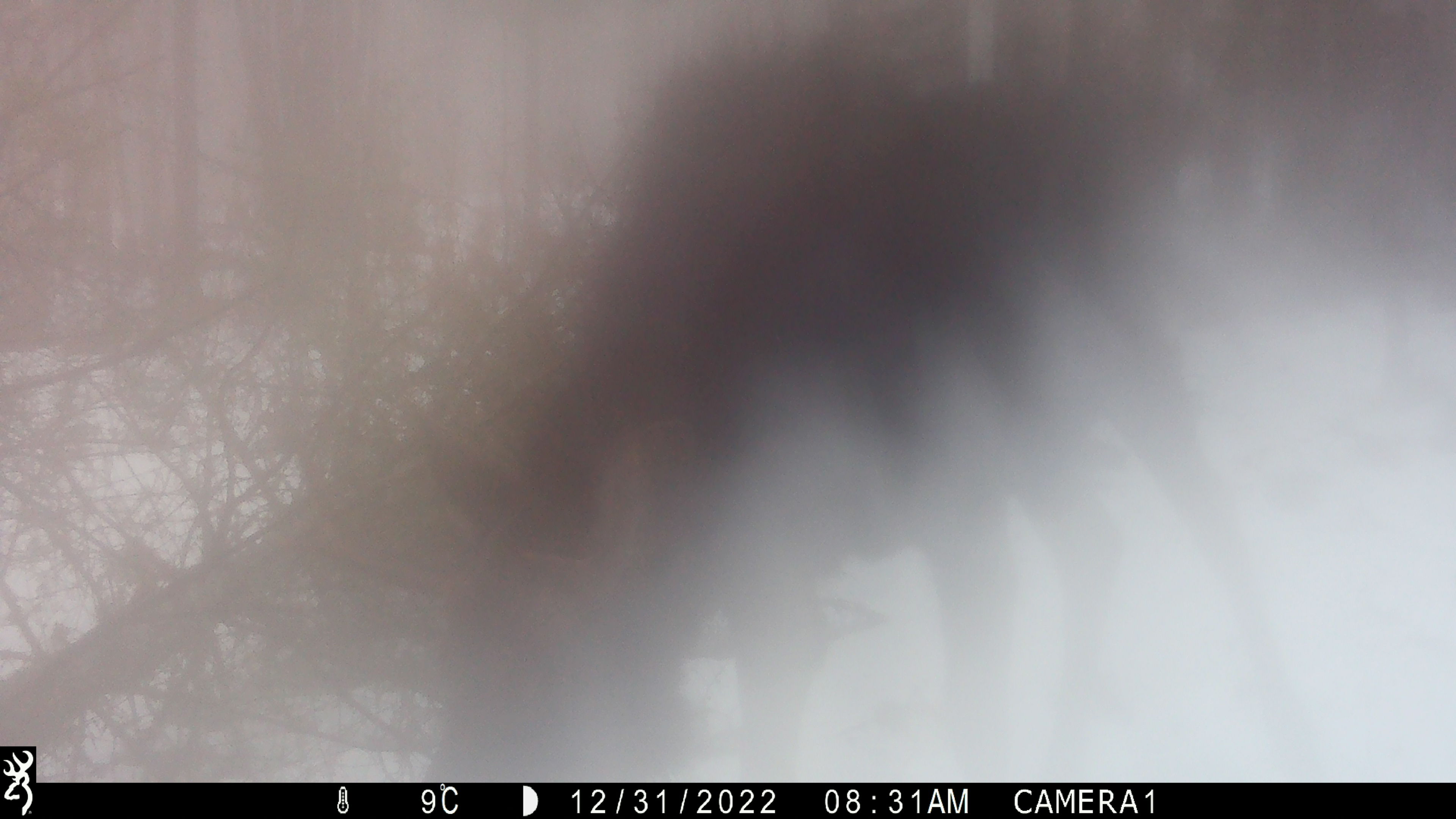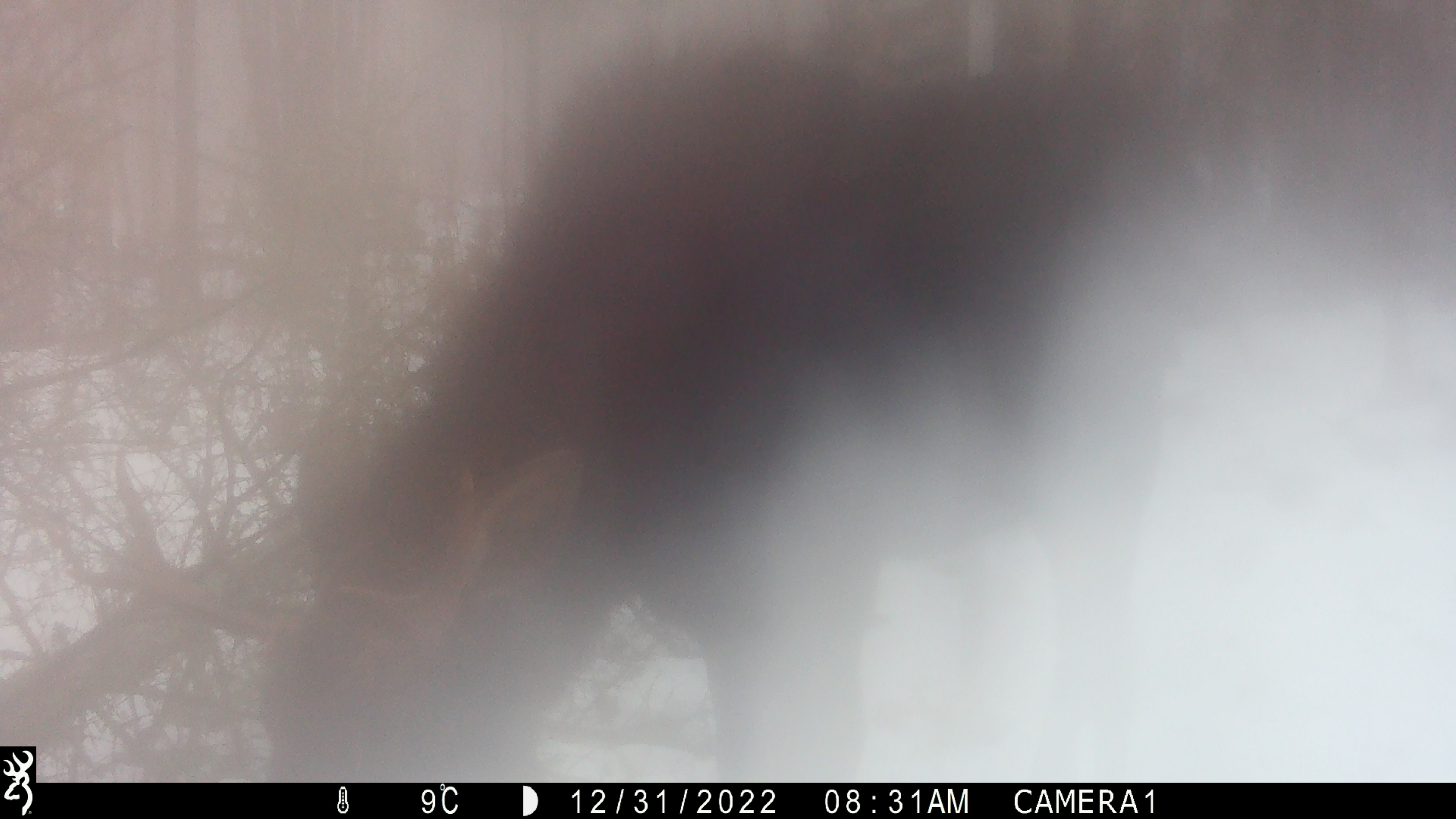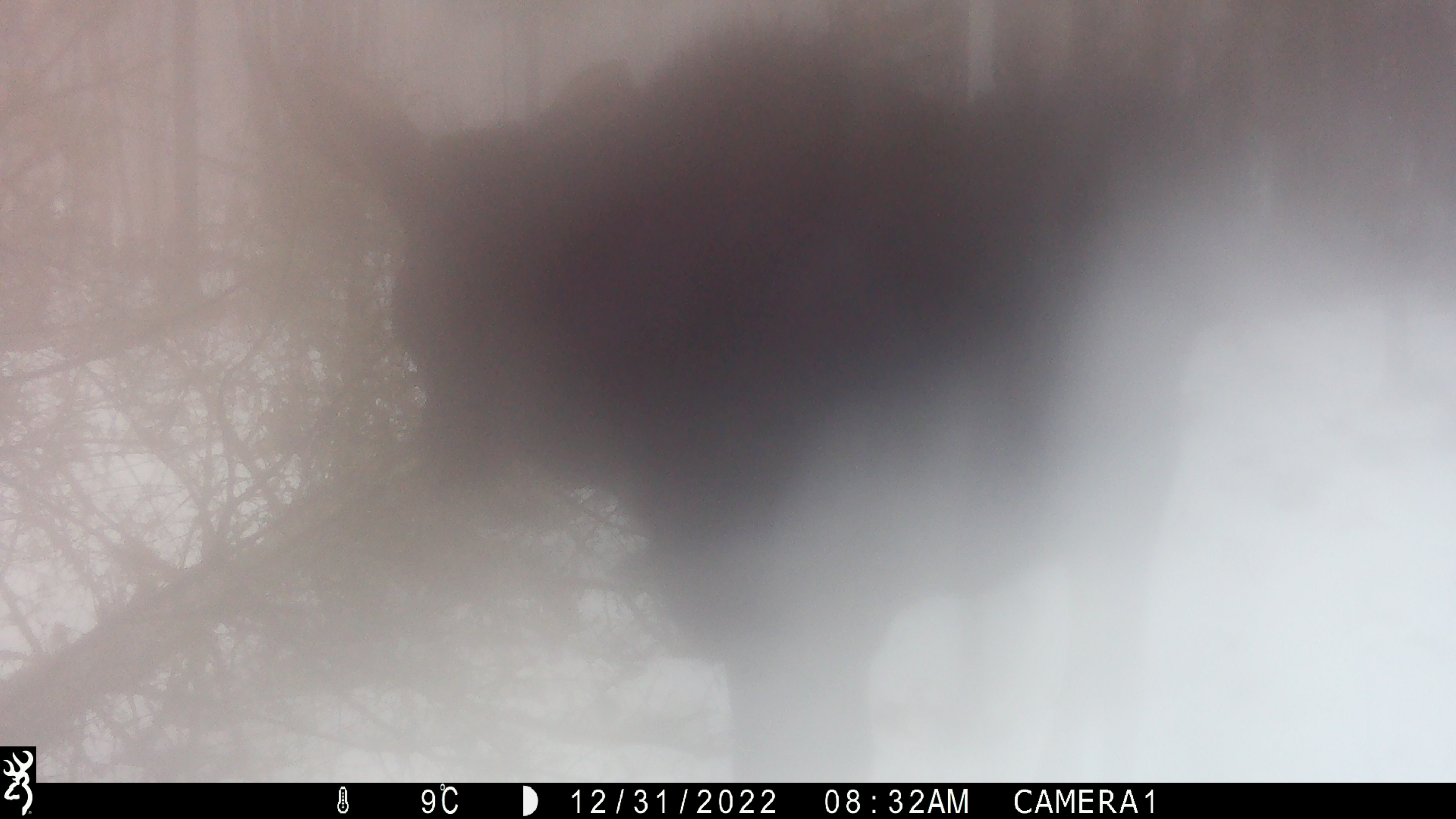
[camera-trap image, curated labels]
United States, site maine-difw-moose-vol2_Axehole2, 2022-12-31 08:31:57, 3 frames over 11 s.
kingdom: Animalia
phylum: Chordata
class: Mammalia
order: Artiodactyla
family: Cervidae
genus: Alces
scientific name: Alces alces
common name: moose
Moose (Alces alces).